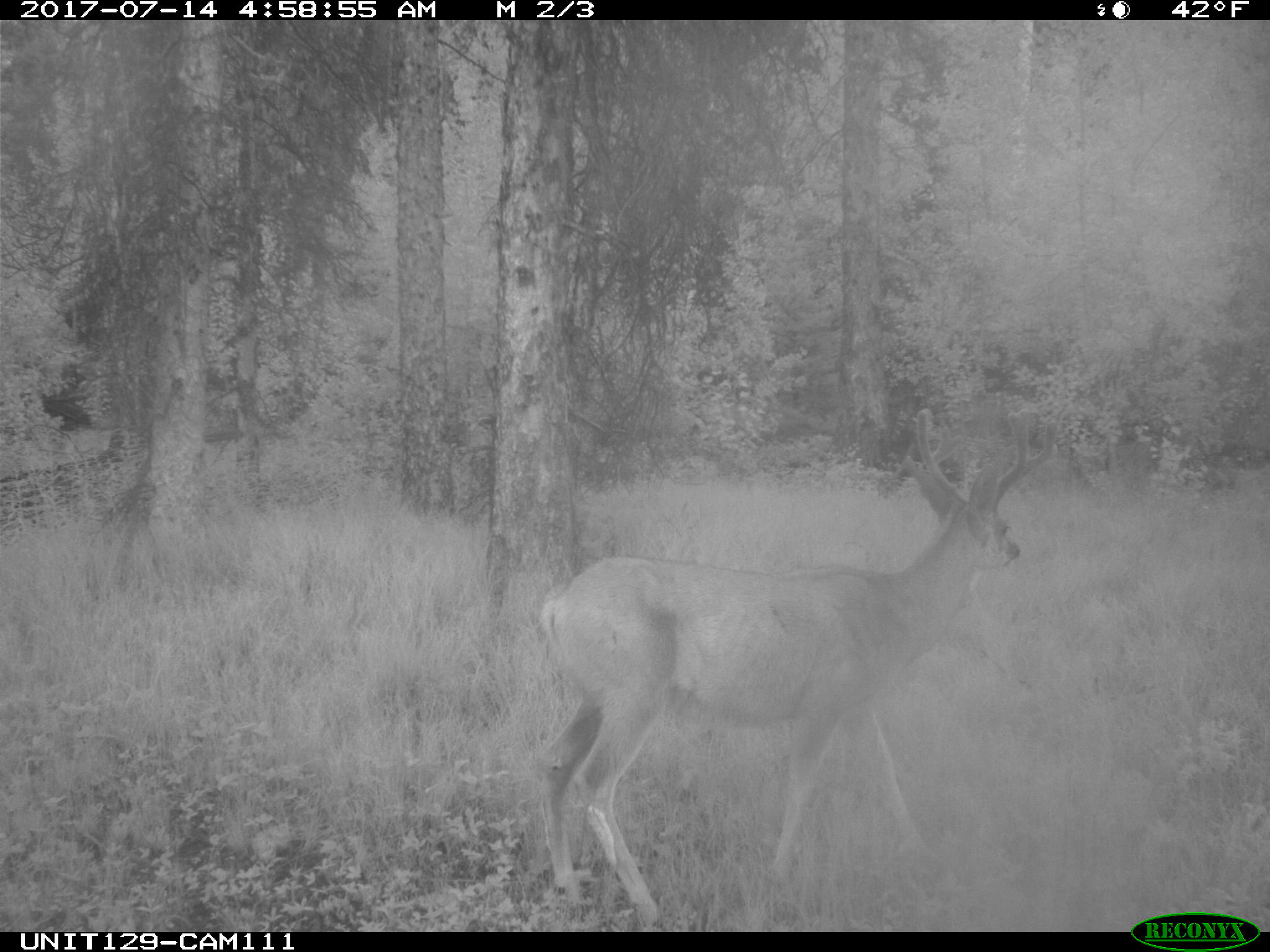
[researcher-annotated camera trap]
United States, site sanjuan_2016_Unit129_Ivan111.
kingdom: Animalia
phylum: Chordata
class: Mammalia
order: Artiodactyla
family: Cervidae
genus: Odocoileus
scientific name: Odocoileus hemionus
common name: mule deer